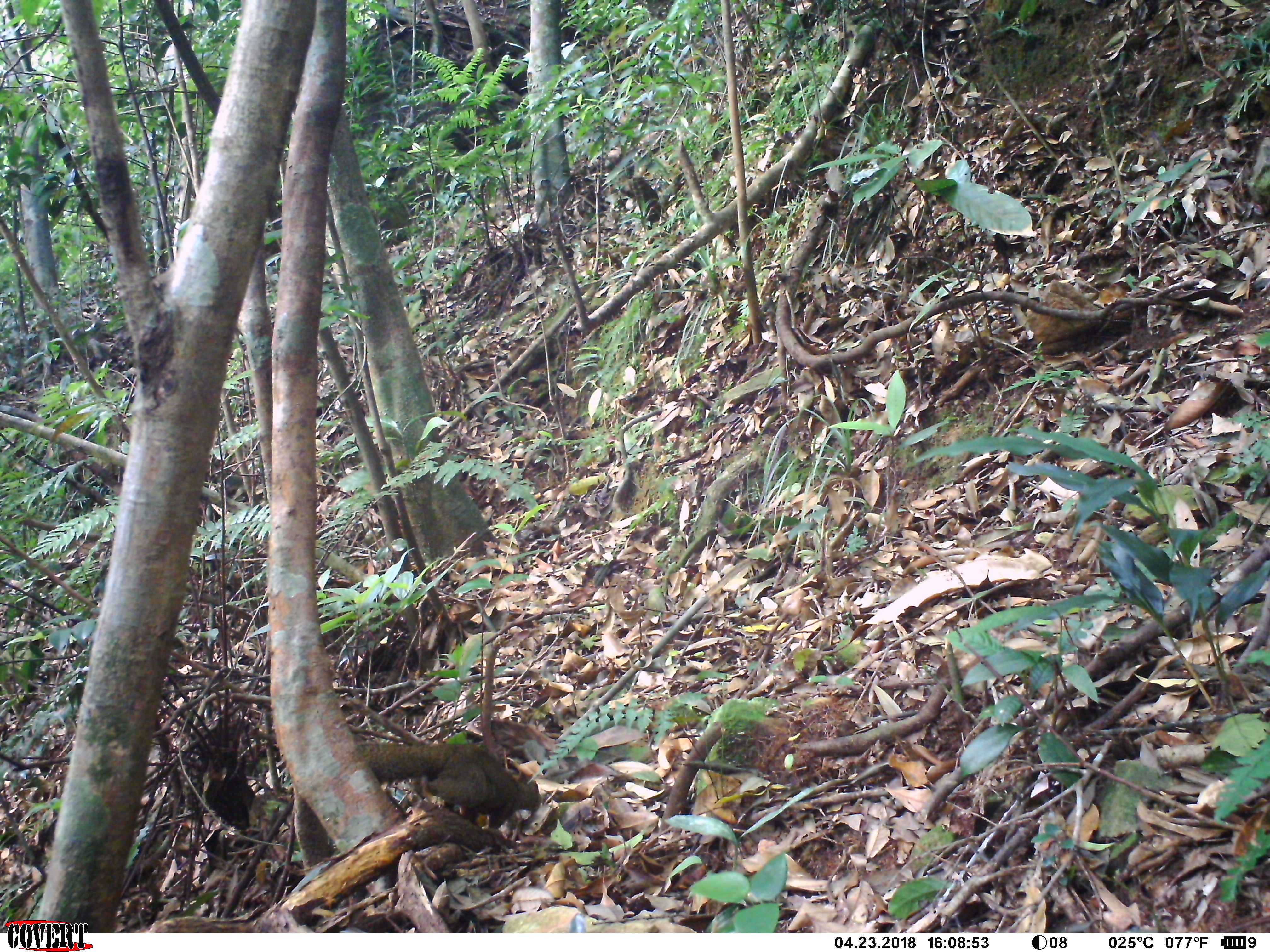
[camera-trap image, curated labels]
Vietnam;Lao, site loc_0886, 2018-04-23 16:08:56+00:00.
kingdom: Animalia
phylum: Chordata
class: Mammalia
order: Rodentia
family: Sciuridae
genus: Sciurus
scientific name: Sciurus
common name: squirrel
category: unidentified squirrel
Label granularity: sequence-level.